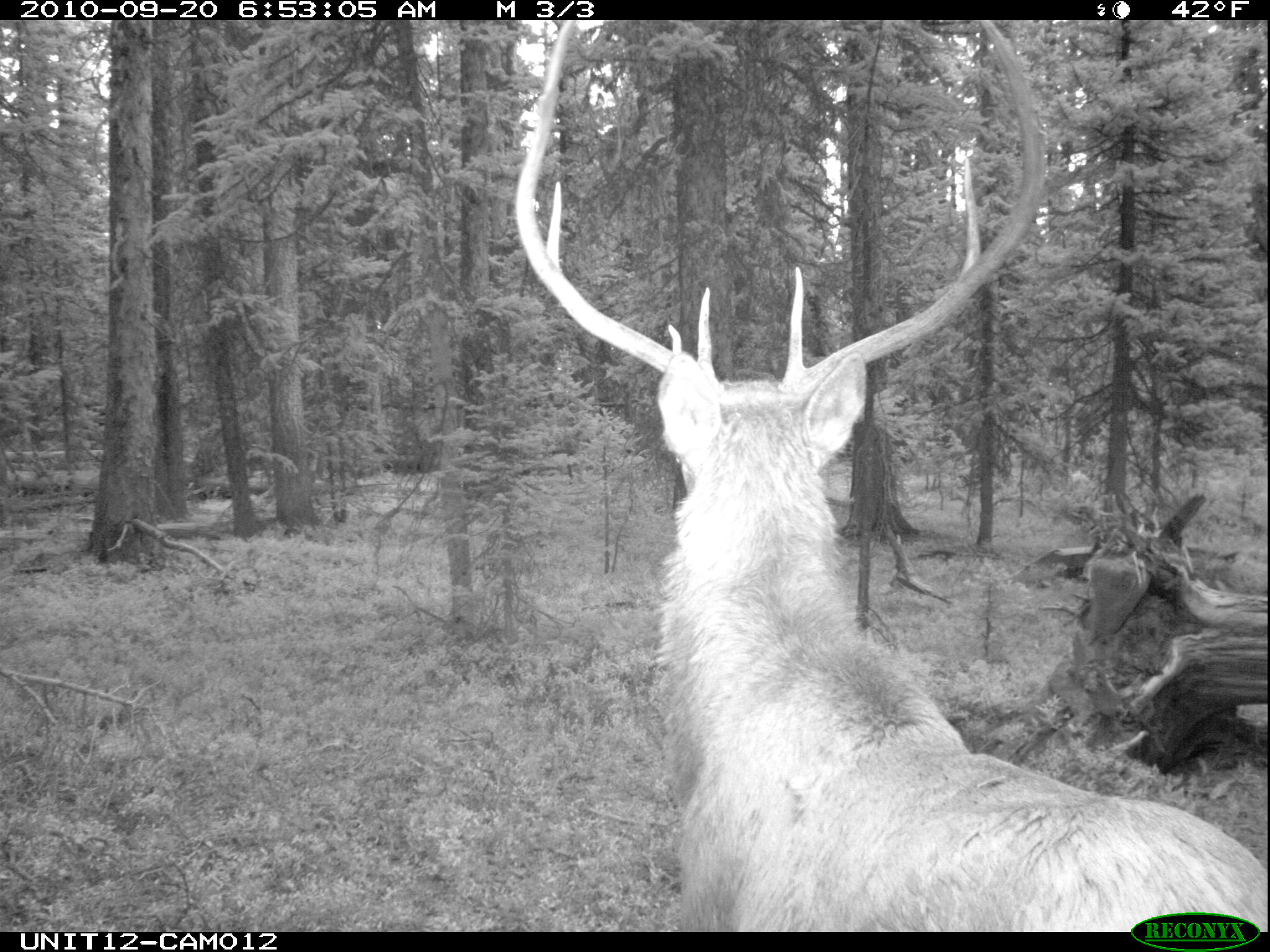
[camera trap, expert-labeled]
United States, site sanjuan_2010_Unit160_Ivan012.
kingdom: Animalia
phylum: Chordata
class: Mammalia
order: Artiodactyla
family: Cervidae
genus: Cervus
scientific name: Cervus elaphus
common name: red deer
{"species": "Cervus elaphus (red deer)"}